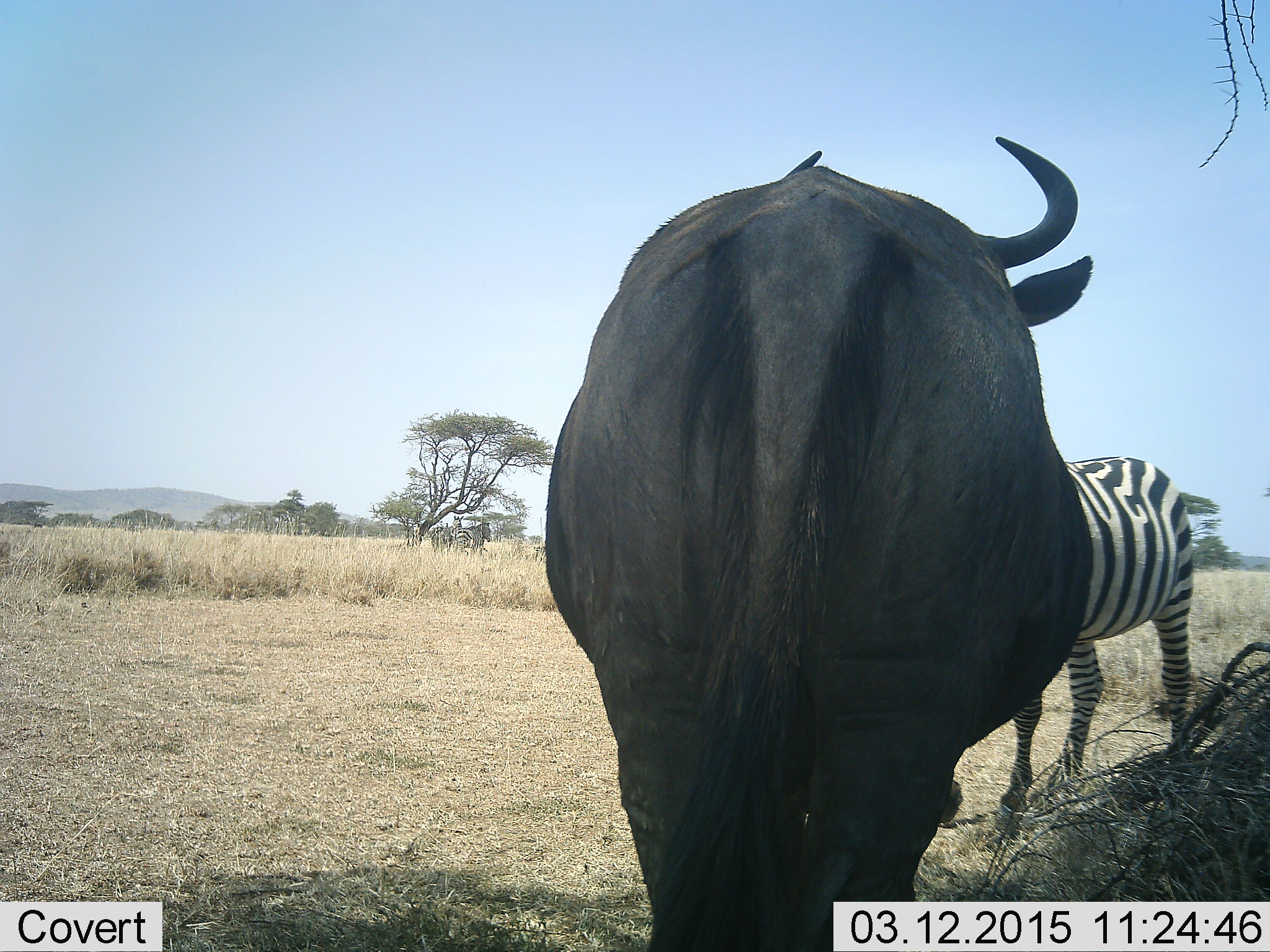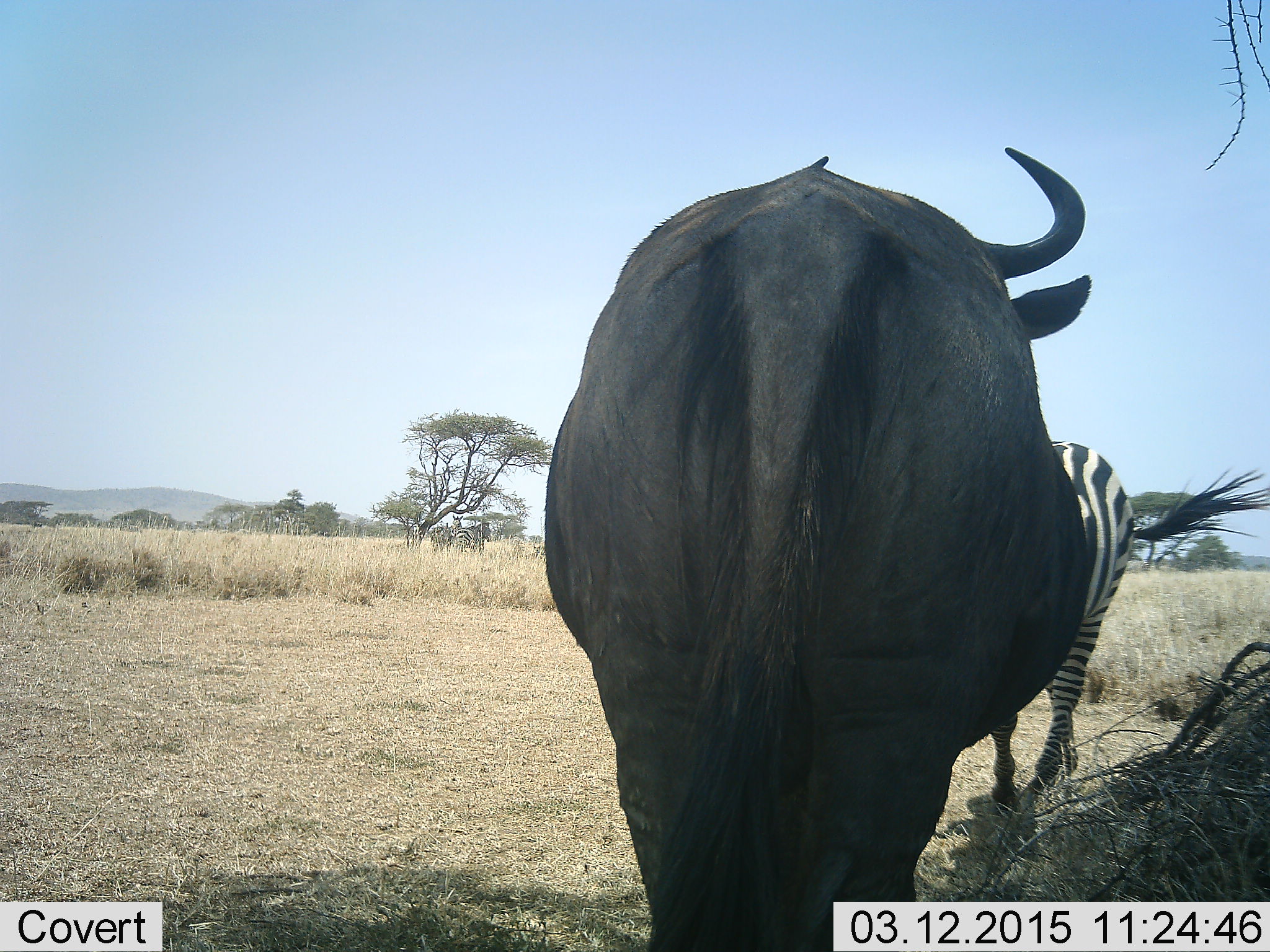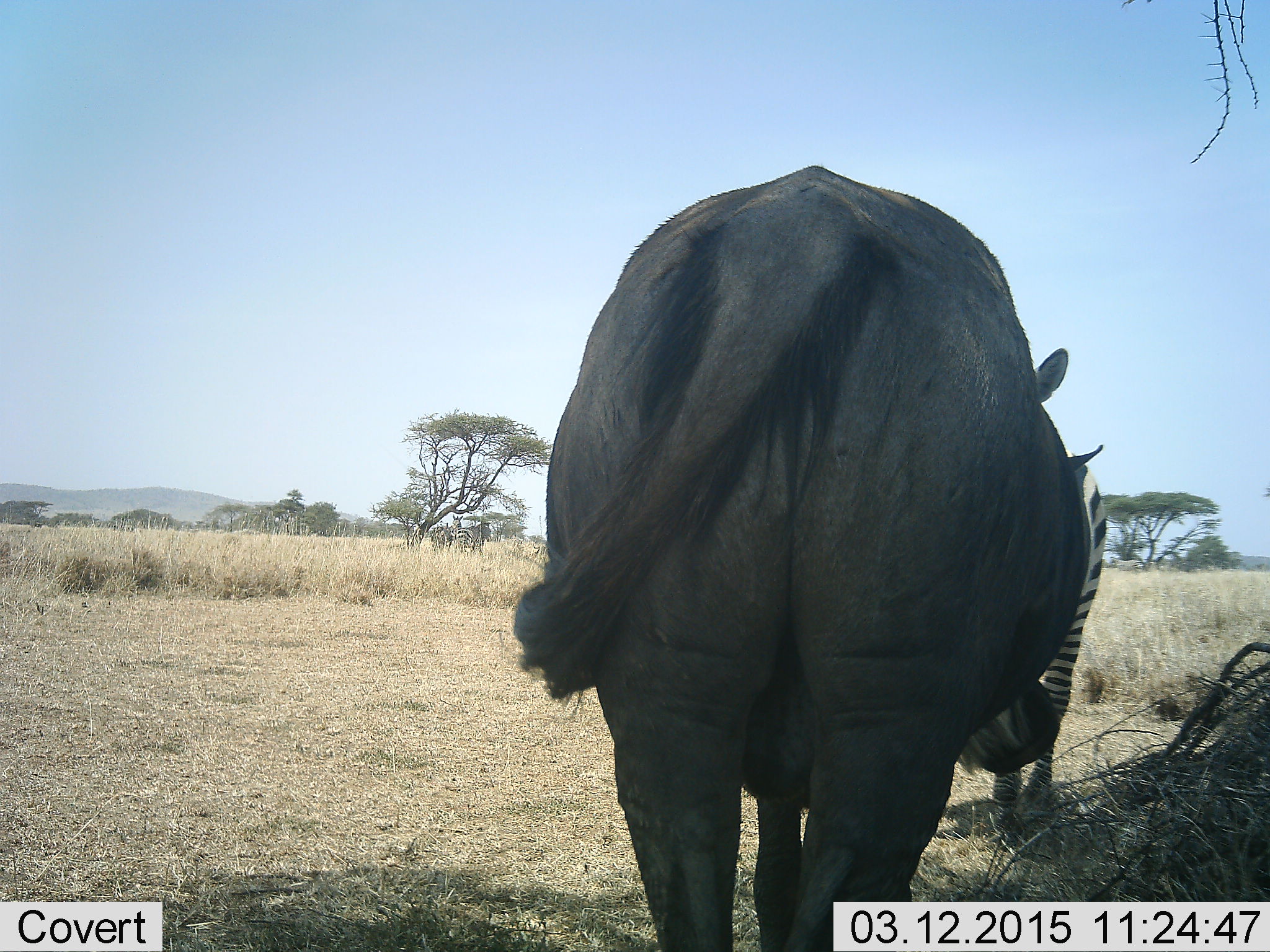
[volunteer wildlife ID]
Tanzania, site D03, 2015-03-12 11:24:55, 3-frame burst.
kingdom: Animalia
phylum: Chordata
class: Mammalia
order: Artiodactyla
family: Bovidae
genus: Connochaetes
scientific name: Connochaetes taurinus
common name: blue wildebeest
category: wildebeest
Wildebeest (blue wildebeest) (Connochaetes taurinus), count 1. Behavior (volunteer vote fractions): standing 90%, resting 0%, moving 10%, interacting 0%. Young present (vote fraction): 0%. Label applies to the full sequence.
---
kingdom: Animalia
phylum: Chordata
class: Mammalia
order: Perissodactyla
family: Equidae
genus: Equus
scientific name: Equus quagga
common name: plains zebra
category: zebra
Zebra (plains zebra) (Equus quagga), count 1. Behavior (volunteer vote fractions): standing 50%, resting 0%, moving 50%, interacting 0%. Young present (vote fraction): 0%. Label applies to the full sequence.